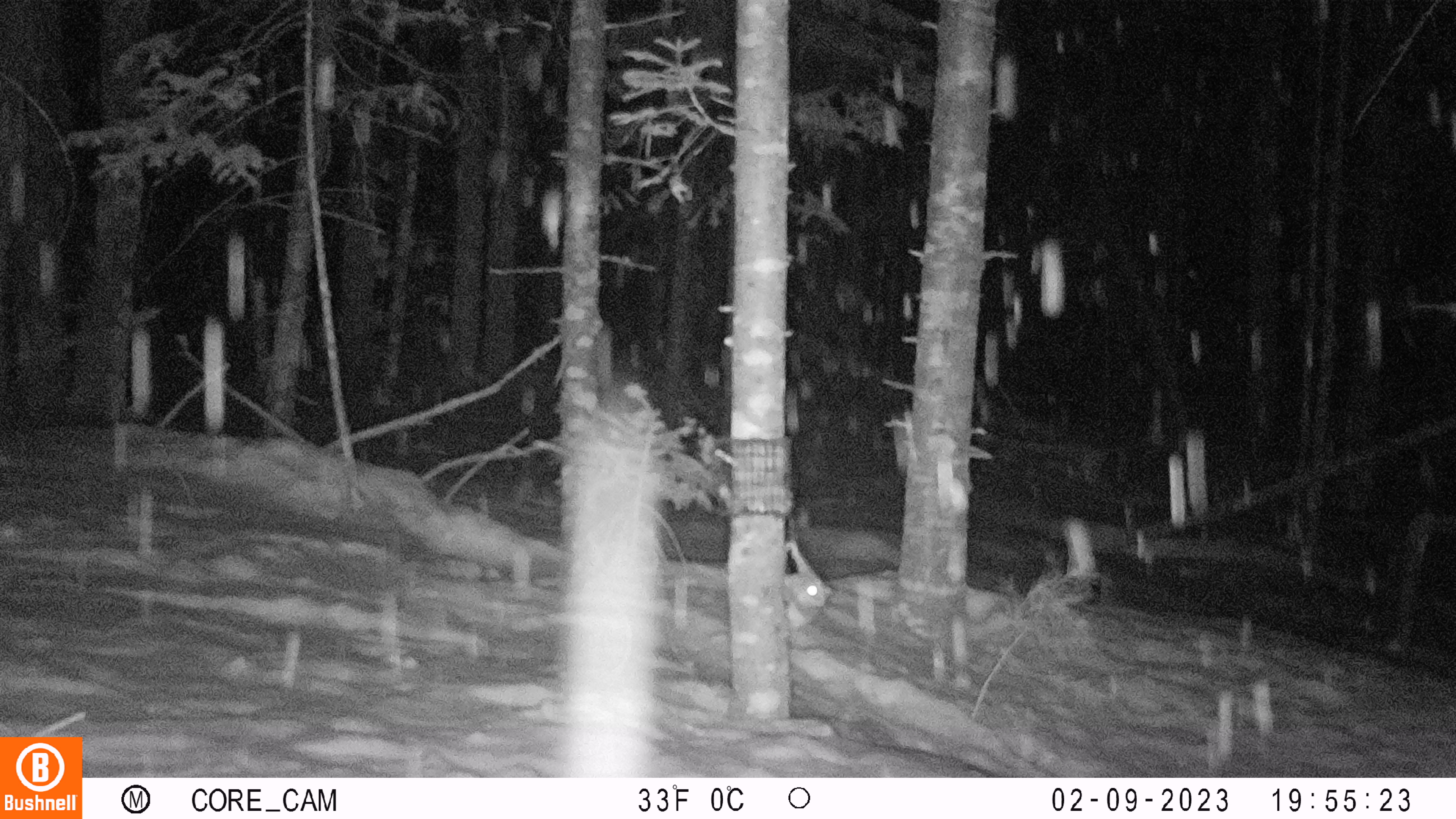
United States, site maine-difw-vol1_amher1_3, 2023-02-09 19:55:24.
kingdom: Animalia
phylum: Chordata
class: Mammalia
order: Rodentia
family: Sciuridae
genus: Glaucomys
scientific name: Glaucomys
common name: flying squirrel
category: flying squirrel sp.